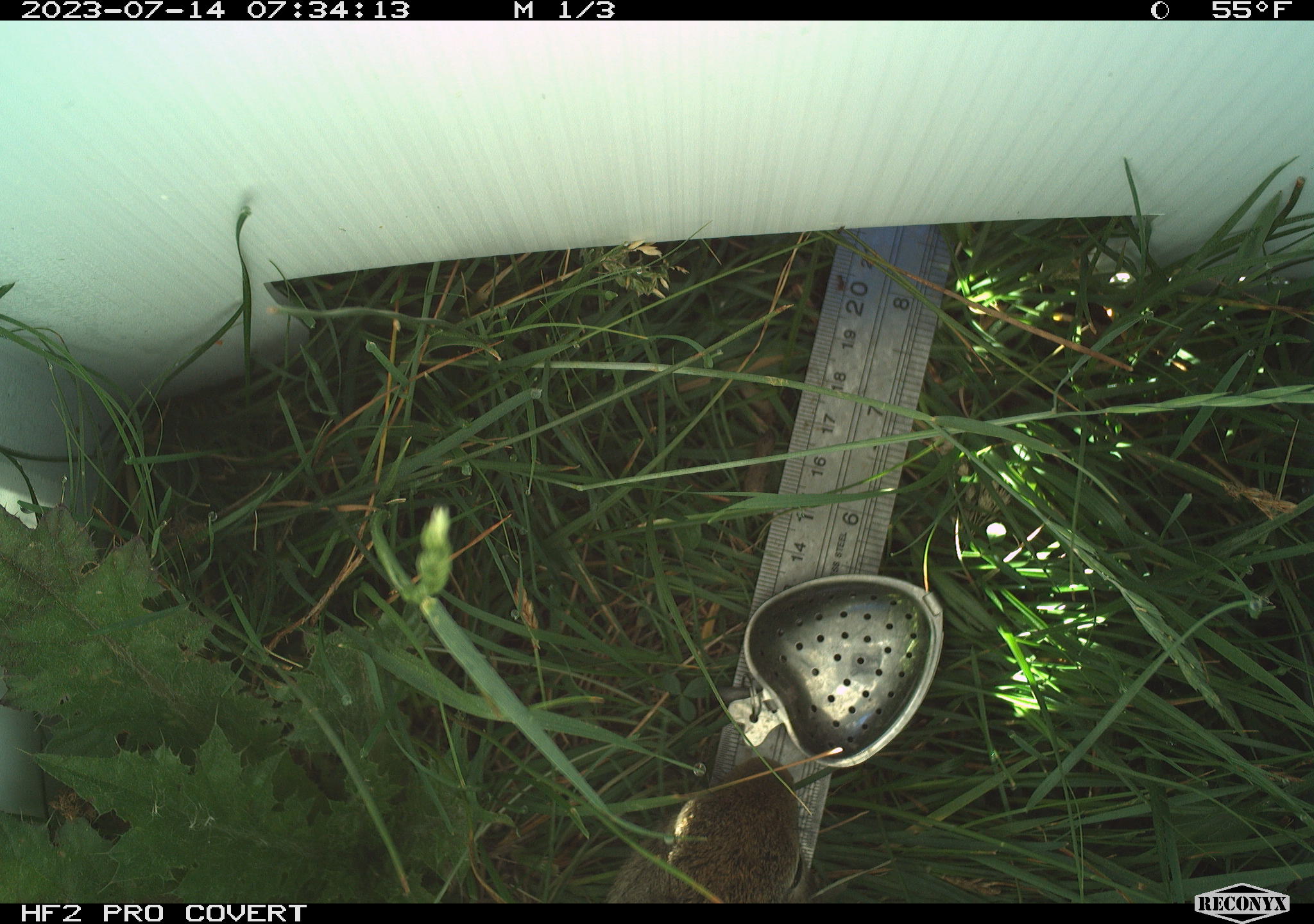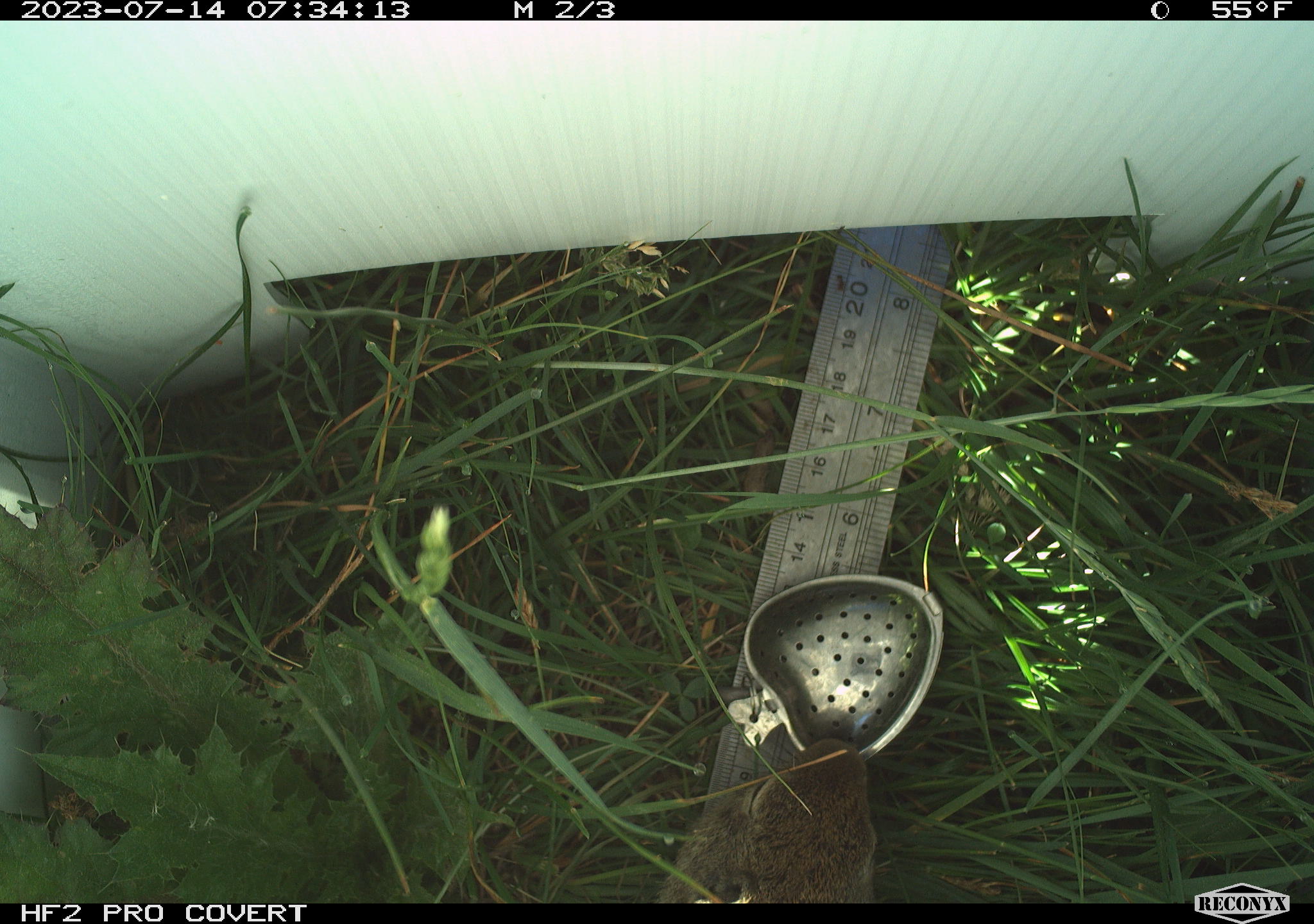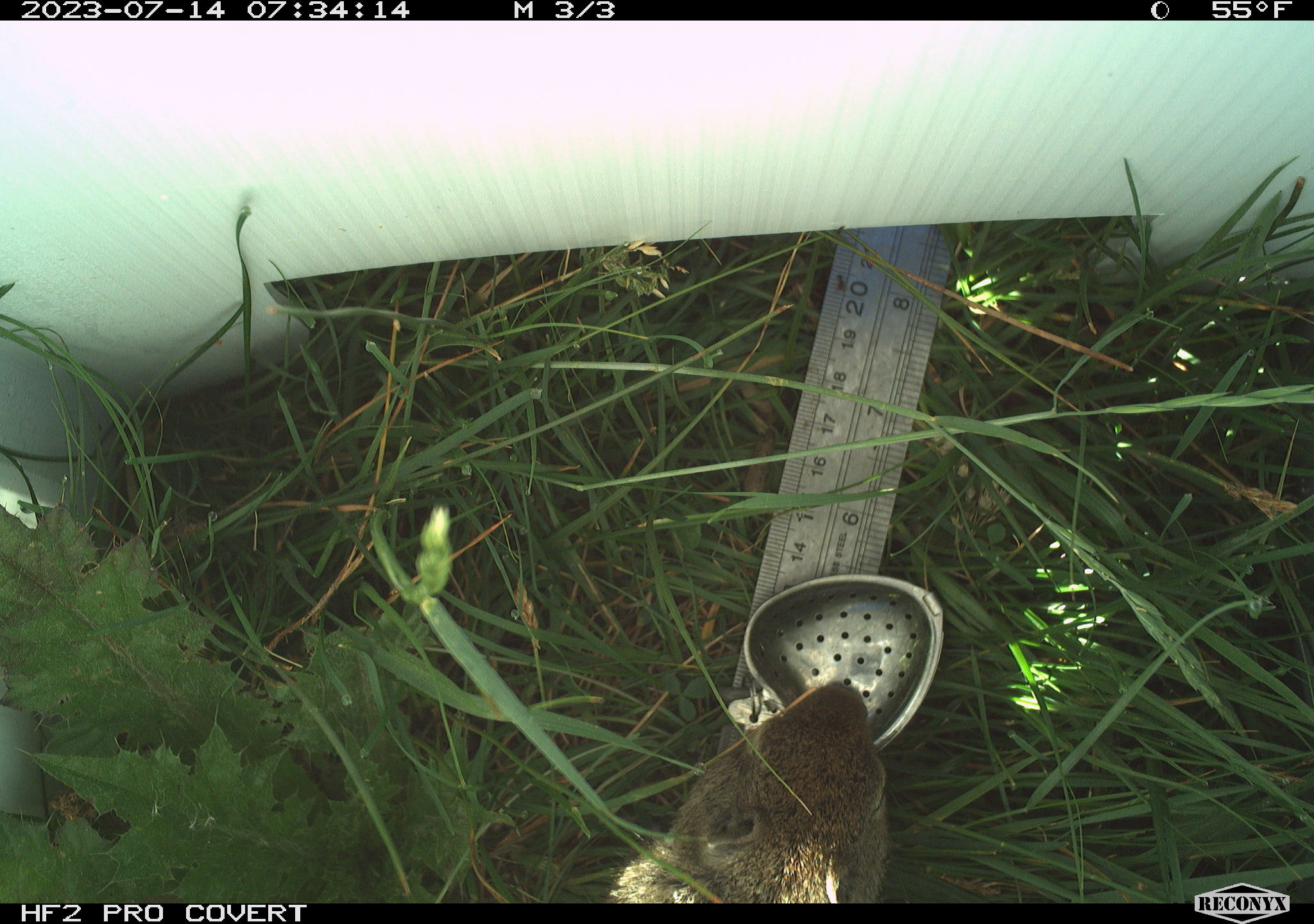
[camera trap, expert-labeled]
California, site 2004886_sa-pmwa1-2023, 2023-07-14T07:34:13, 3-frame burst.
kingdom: Animalia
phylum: Chordata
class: Mammalia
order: Rodentia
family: Sciuridae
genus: Urocitellus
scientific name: Urocitellus beldingi beldingi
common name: belding's ground squirrel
Belding's ground squirrel (Urocitellus beldingi beldingi).